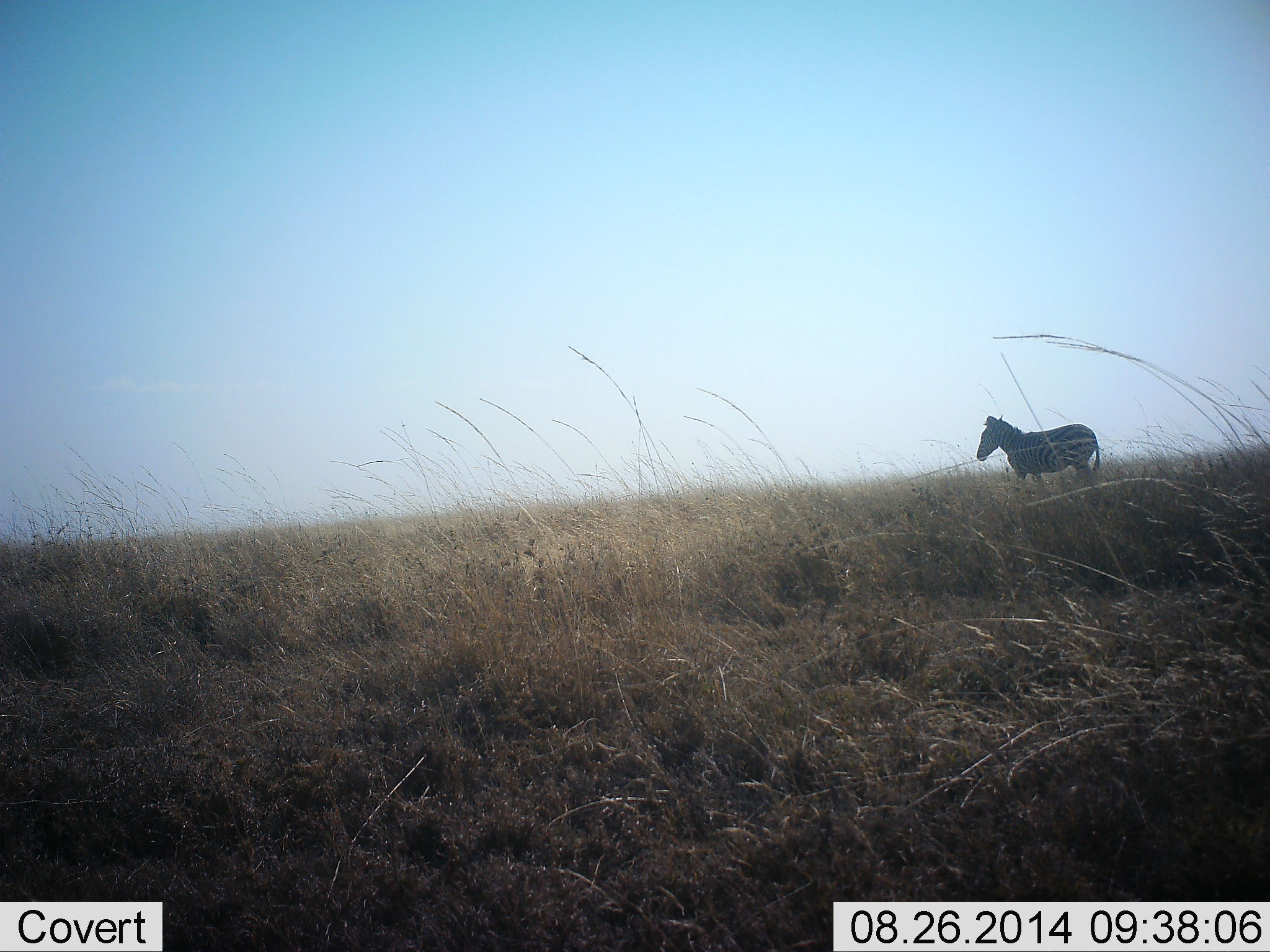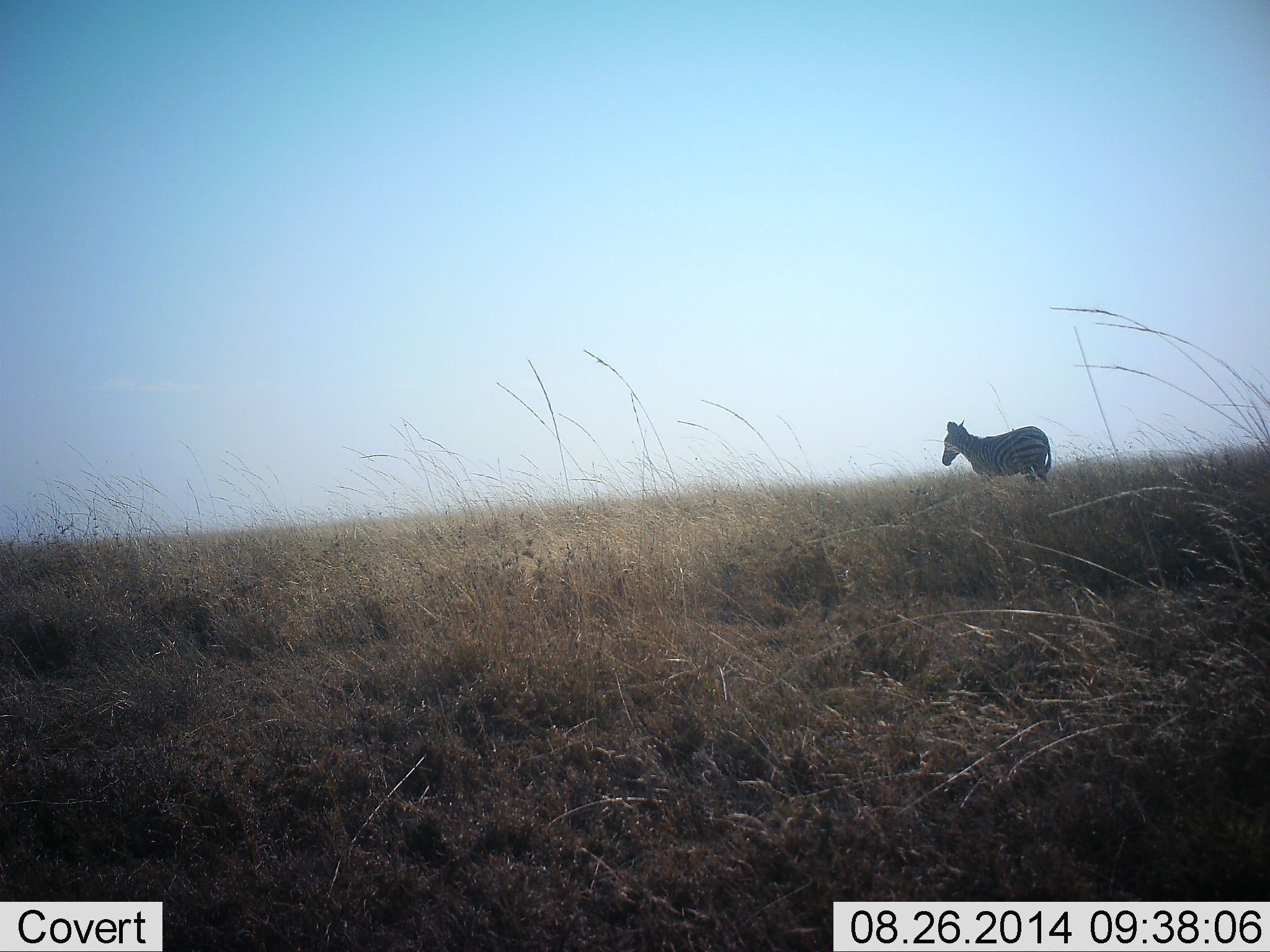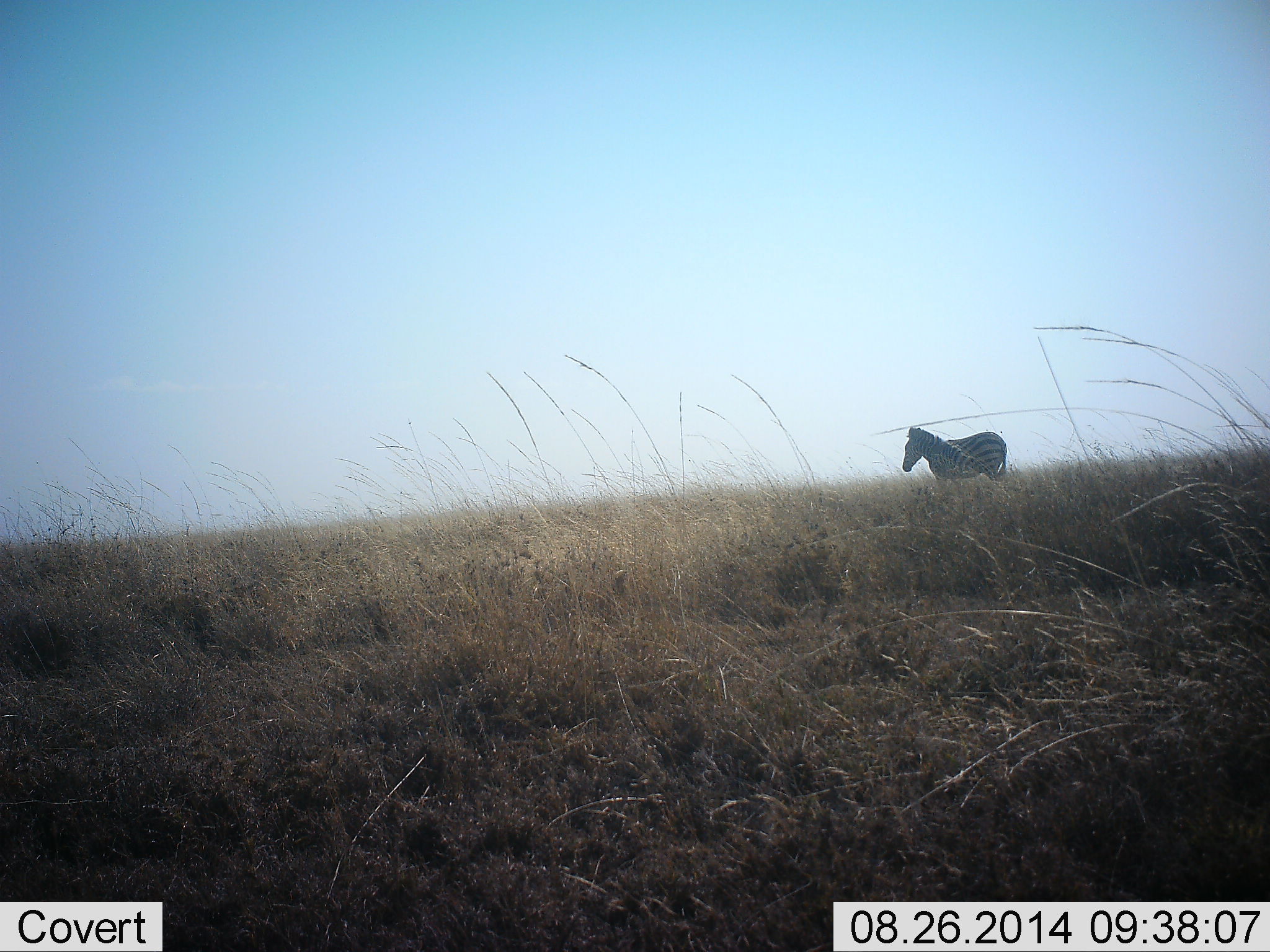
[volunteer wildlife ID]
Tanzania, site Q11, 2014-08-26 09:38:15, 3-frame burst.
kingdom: Animalia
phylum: Chordata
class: Mammalia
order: Perissodactyla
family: Equidae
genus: Equus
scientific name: Equus quagga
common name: plains zebra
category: zebra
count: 1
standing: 20%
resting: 0%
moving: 80%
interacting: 0%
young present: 0%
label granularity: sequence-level